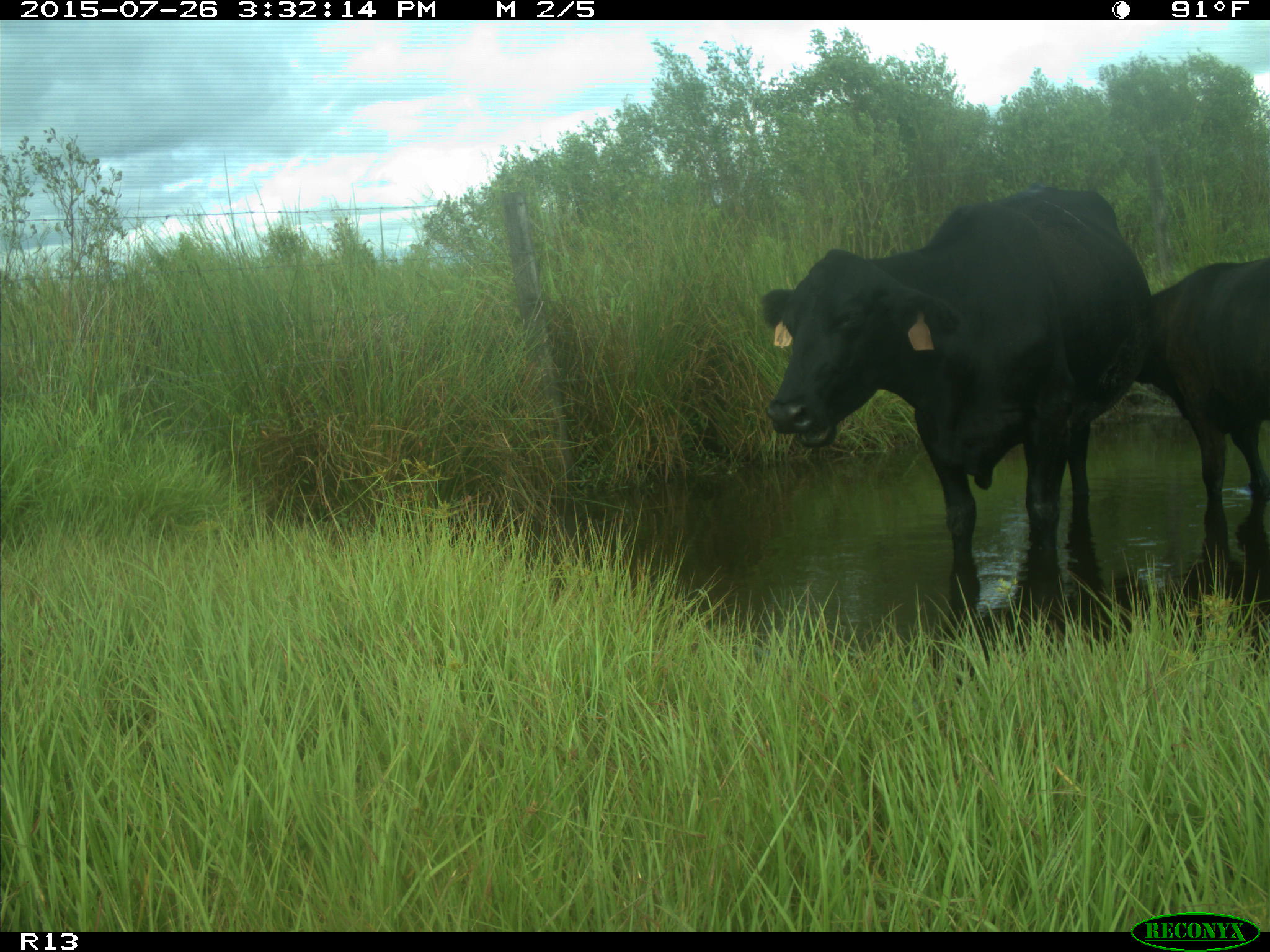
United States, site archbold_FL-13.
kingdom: Animalia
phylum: Chordata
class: Mammalia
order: Artiodactyla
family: Bovidae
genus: Bos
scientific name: Bos taurus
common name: domestic cow